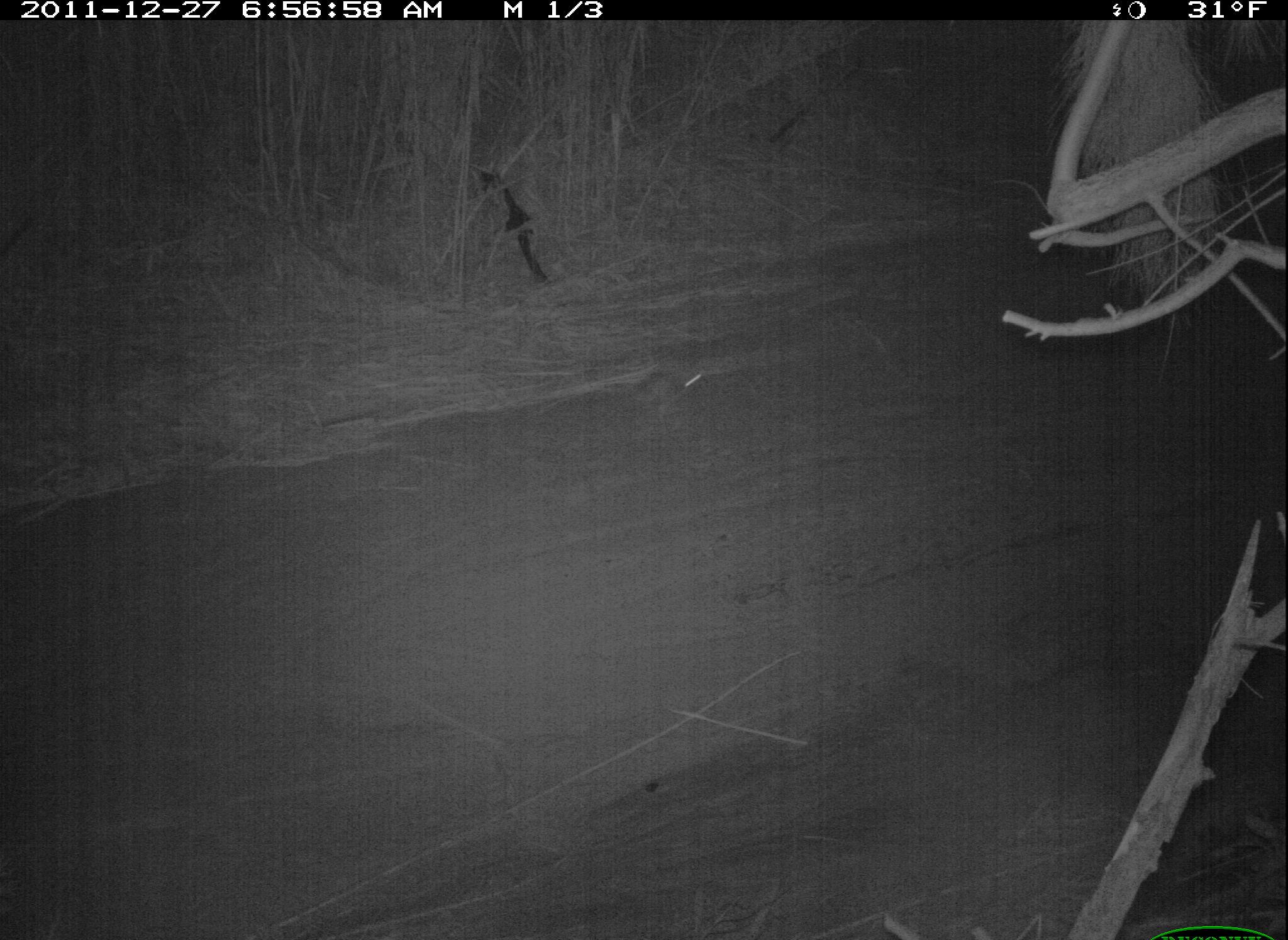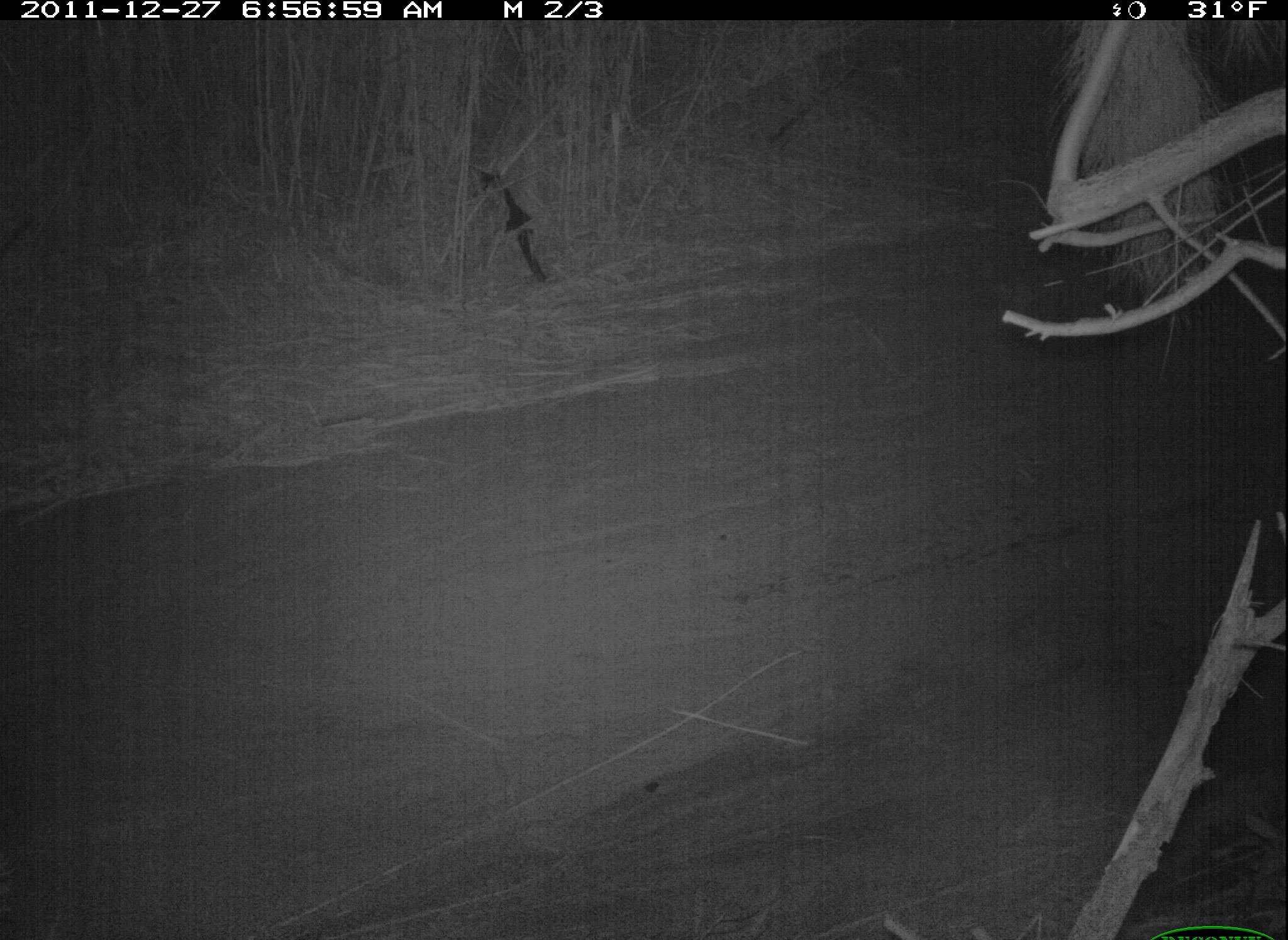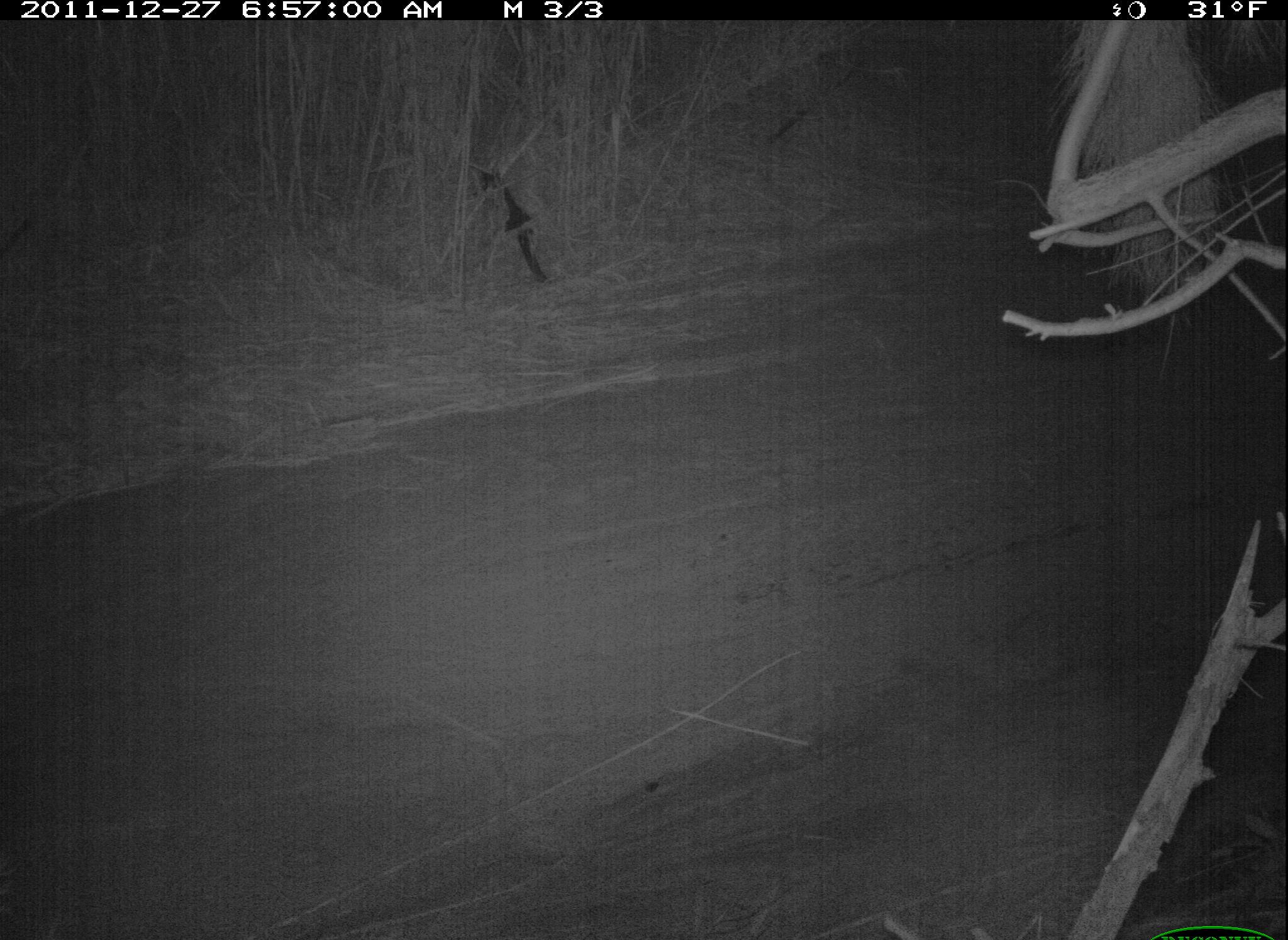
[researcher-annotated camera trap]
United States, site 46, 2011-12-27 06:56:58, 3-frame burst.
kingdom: Animalia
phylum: Chordata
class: Mammalia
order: Lagomorpha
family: Leporidae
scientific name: Leporidae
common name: rabbits and hares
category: rabbit